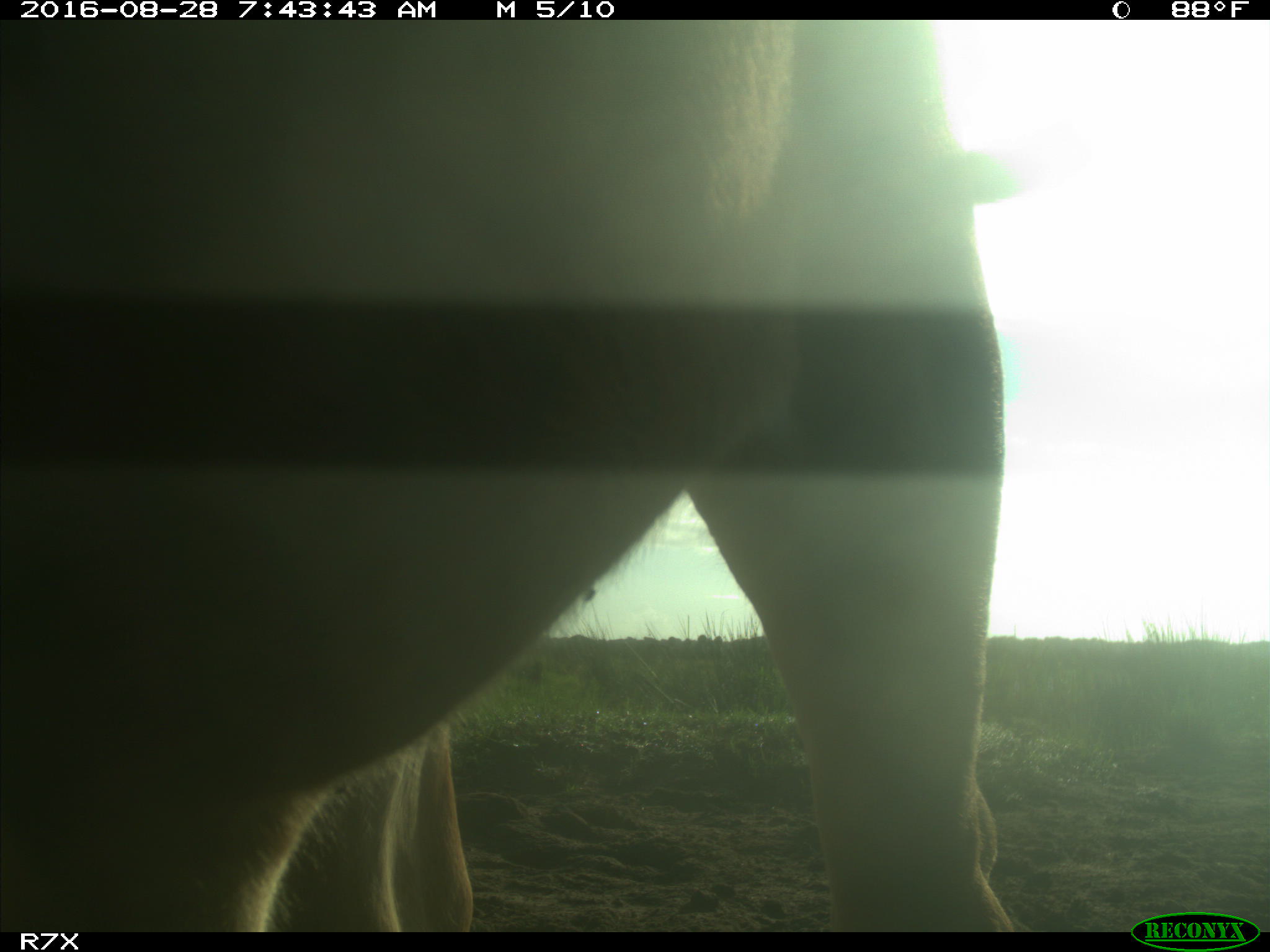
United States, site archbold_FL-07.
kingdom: Animalia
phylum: Chordata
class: Mammalia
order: Artiodactyla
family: Bovidae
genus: Bos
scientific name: Bos taurus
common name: domestic cow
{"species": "Bos taurus (domestic cow)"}